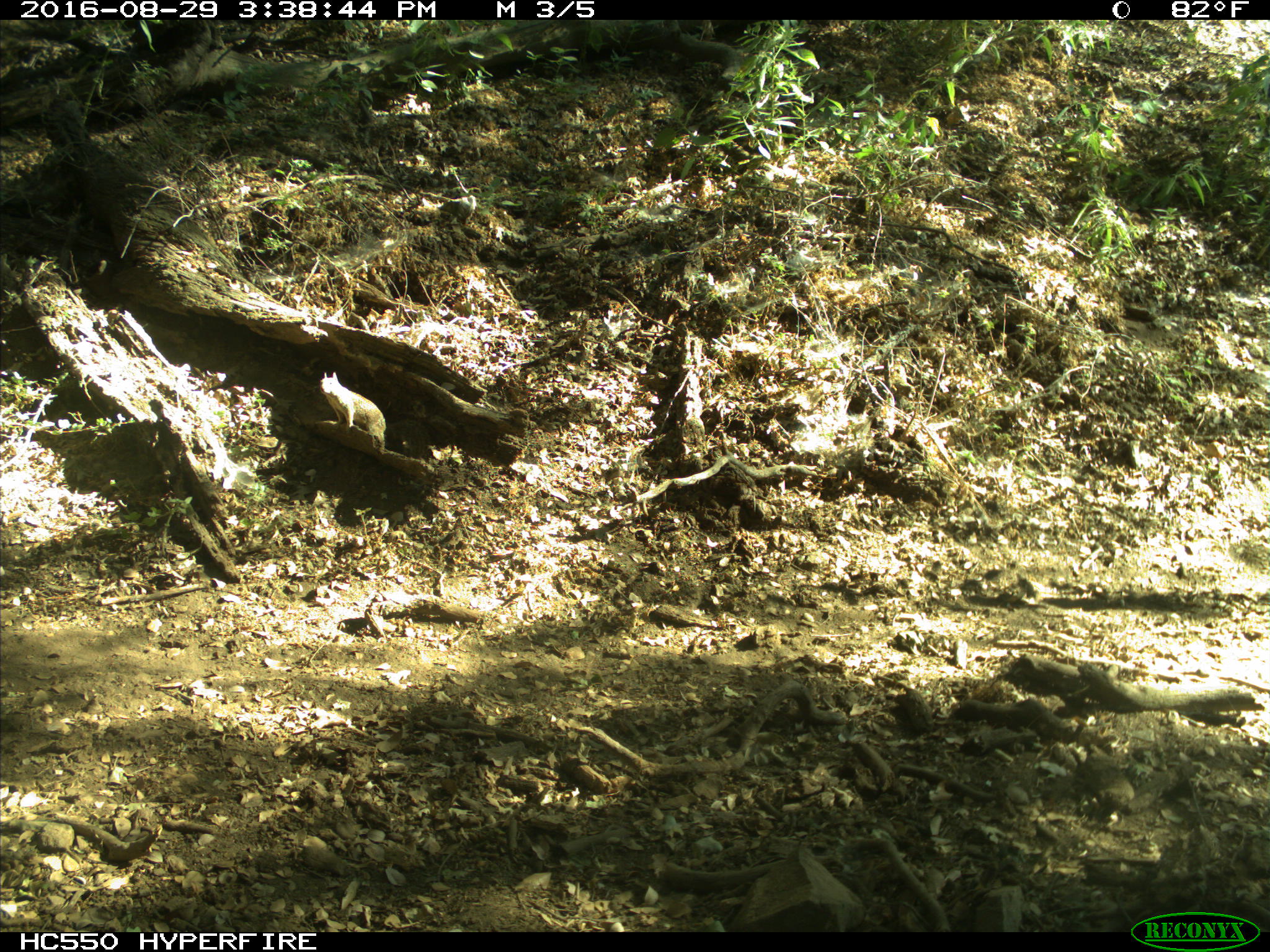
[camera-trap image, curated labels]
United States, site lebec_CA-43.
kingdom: Animalia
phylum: Chordata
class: Mammalia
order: Rodentia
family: Sciuridae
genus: Otospermophilus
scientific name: Otospermophilus beecheyi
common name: california ground squirrel